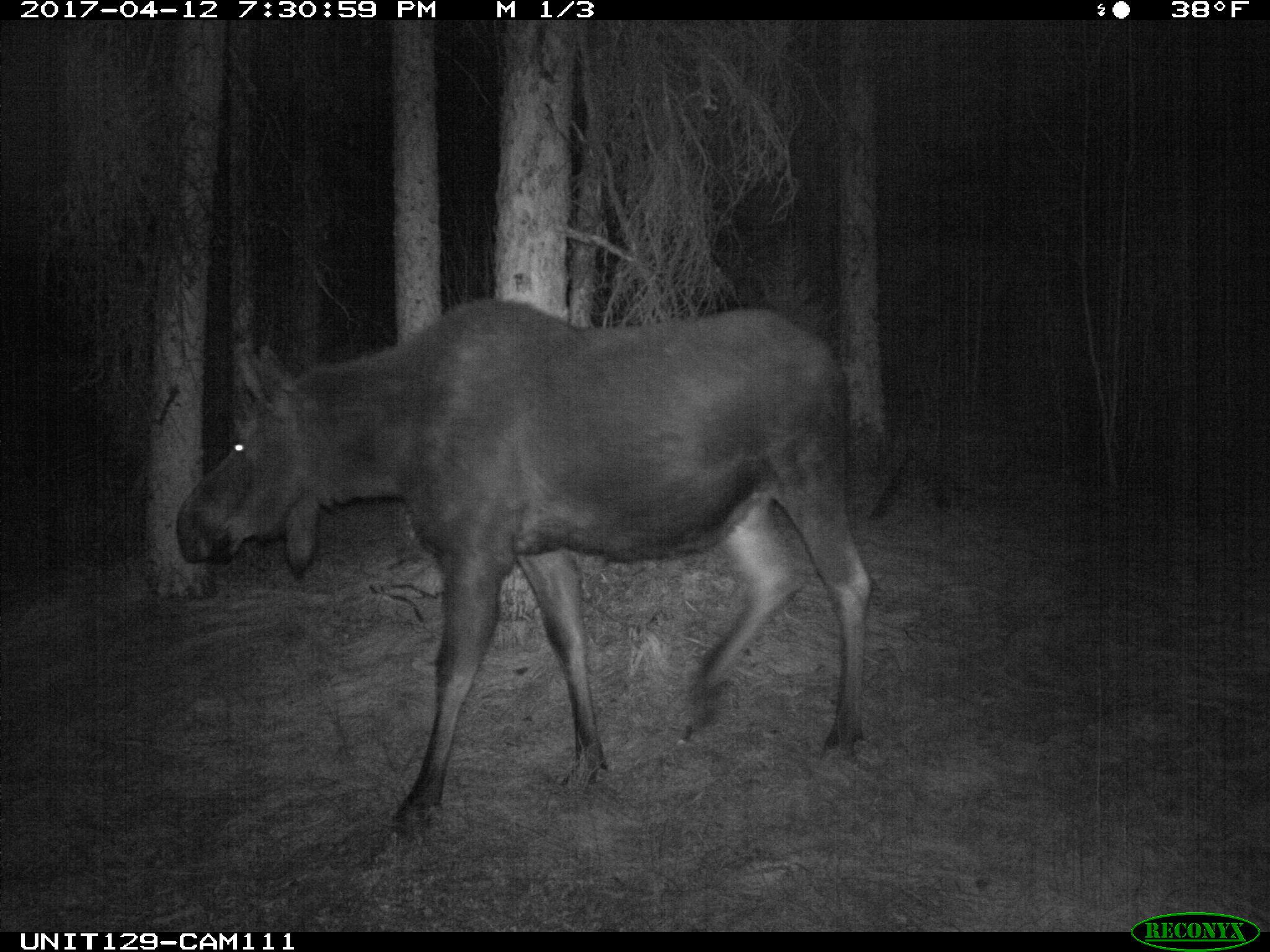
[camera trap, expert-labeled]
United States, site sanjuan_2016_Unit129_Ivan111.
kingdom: Animalia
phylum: Chordata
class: Mammalia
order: Artiodactyla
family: Cervidae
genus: Alces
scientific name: Alces alces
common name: moose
Alces alces (moose).